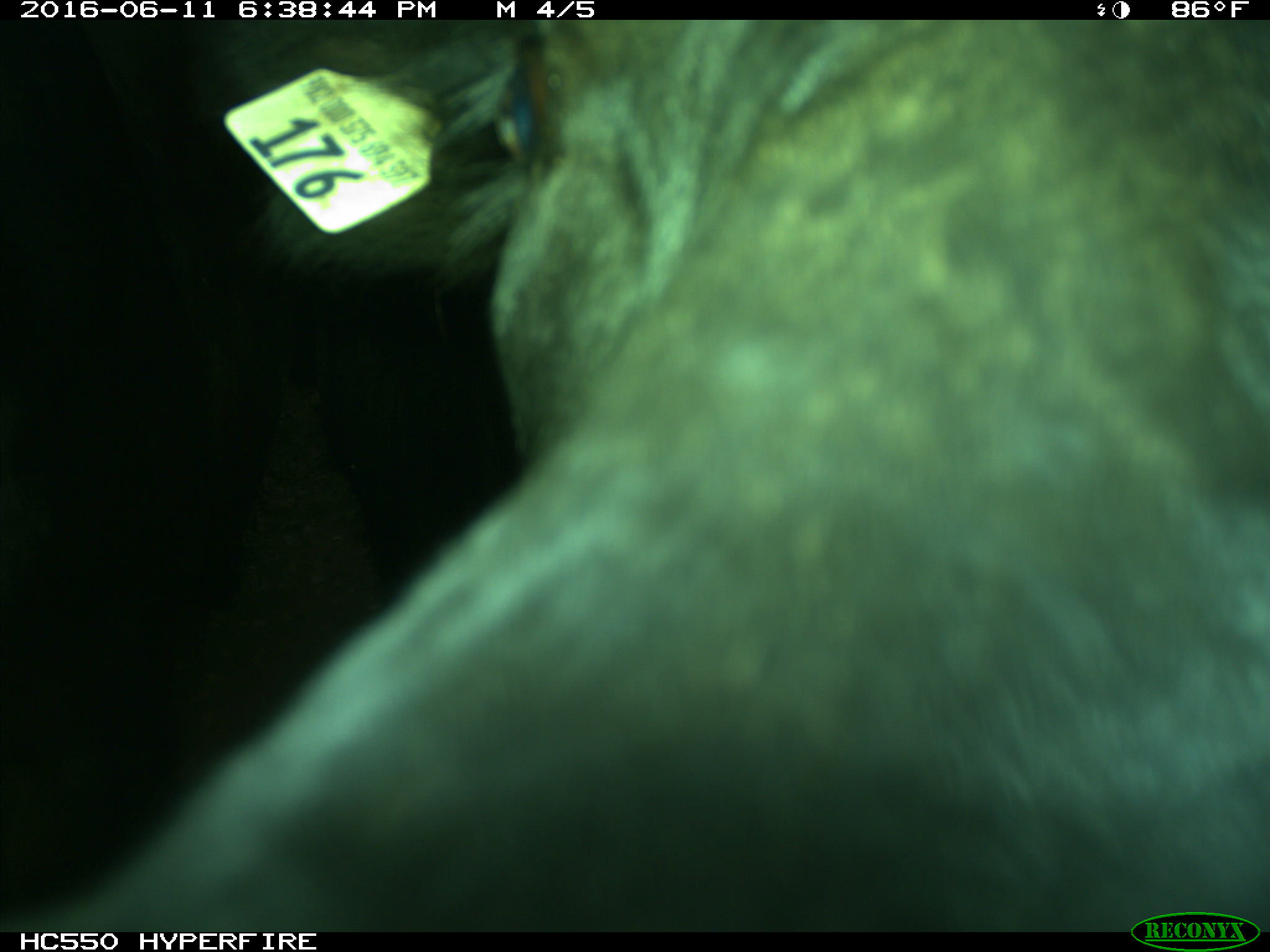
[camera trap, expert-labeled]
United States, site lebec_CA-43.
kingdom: Animalia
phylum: Chordata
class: Mammalia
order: Artiodactyla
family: Bovidae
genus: Bos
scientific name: Bos taurus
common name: domestic cow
Bos taurus (domestic cow).